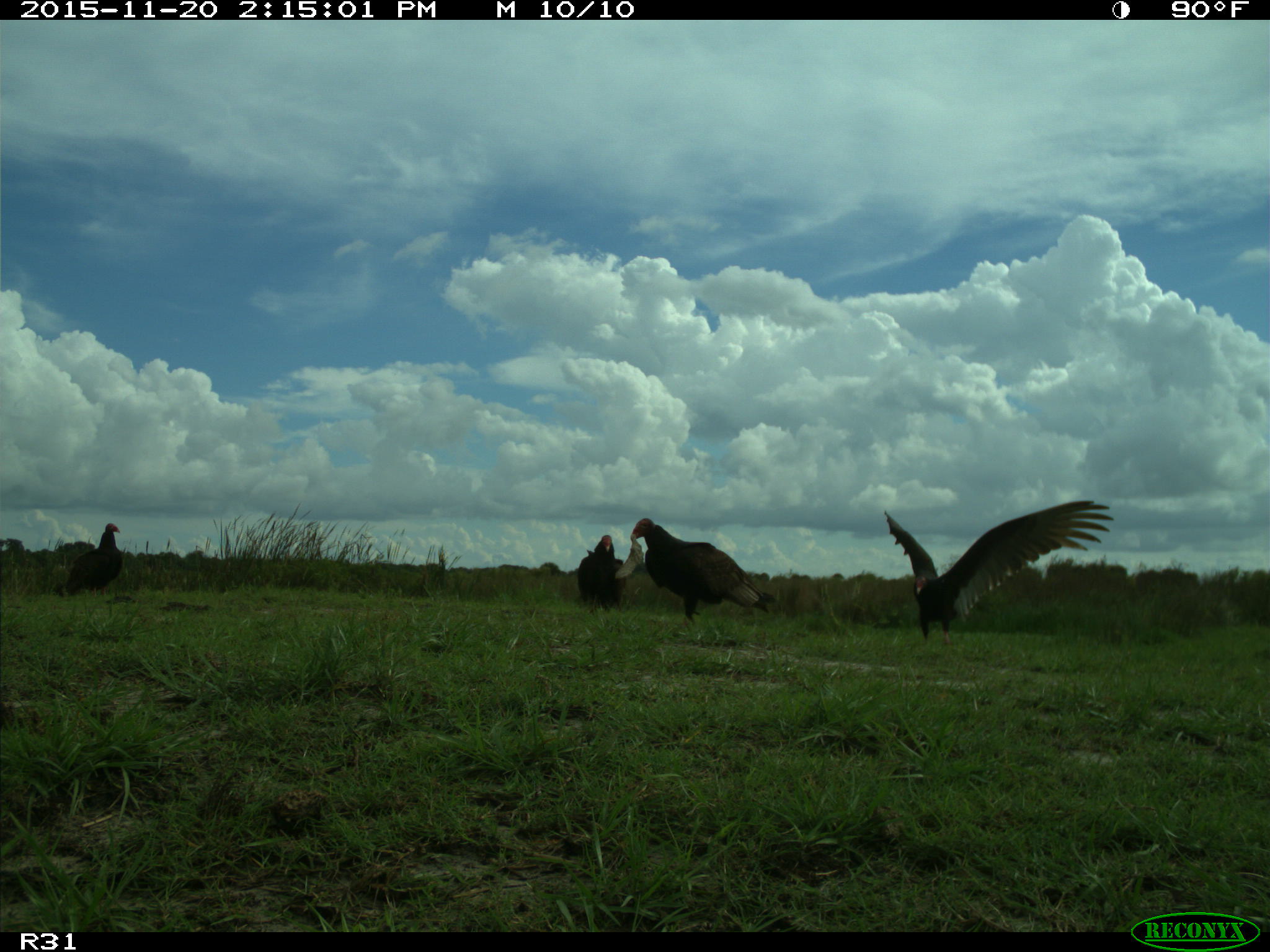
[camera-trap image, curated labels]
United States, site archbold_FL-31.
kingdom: Animalia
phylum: Chordata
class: Aves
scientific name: Aves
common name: birds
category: unidentified bird